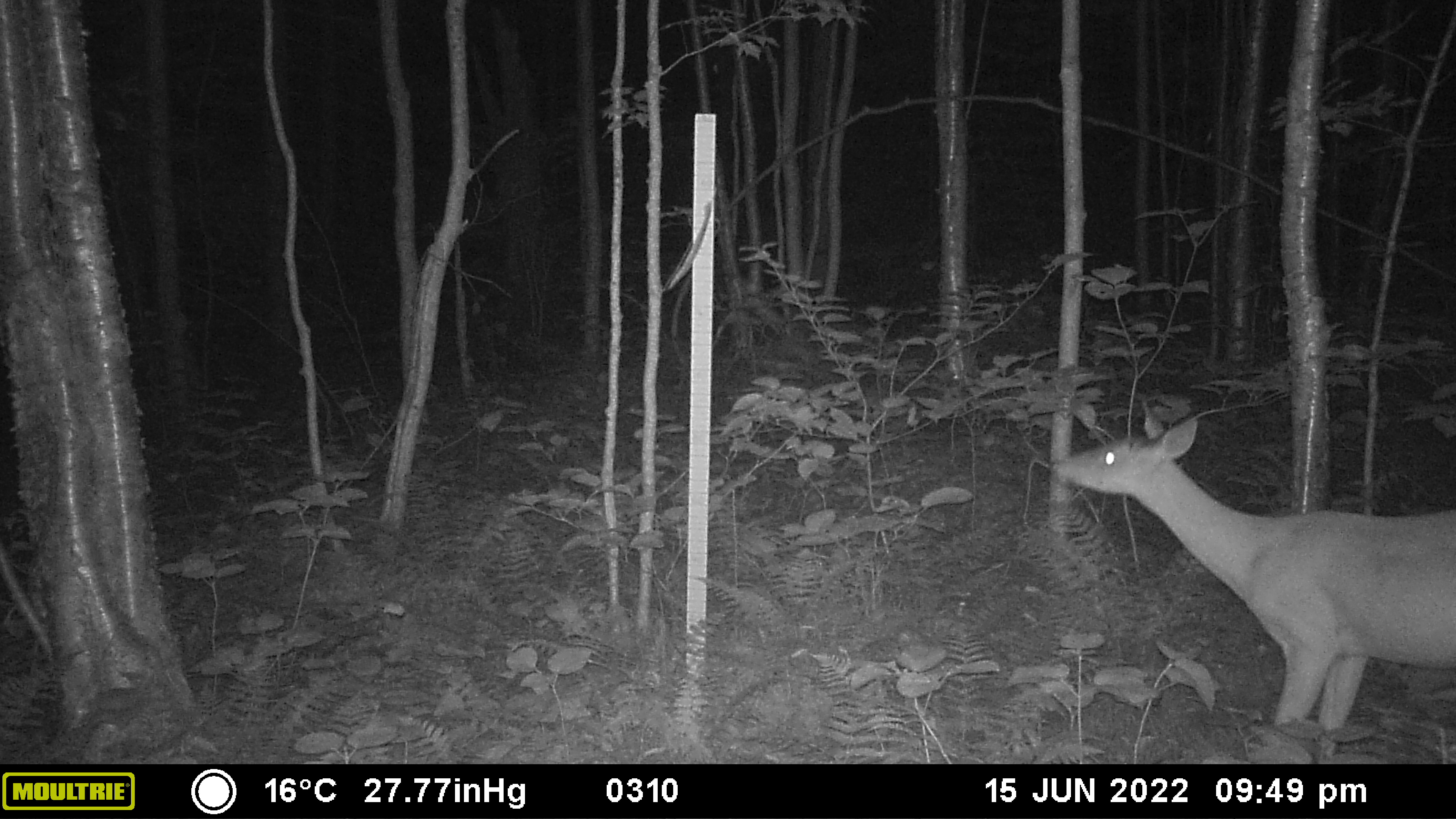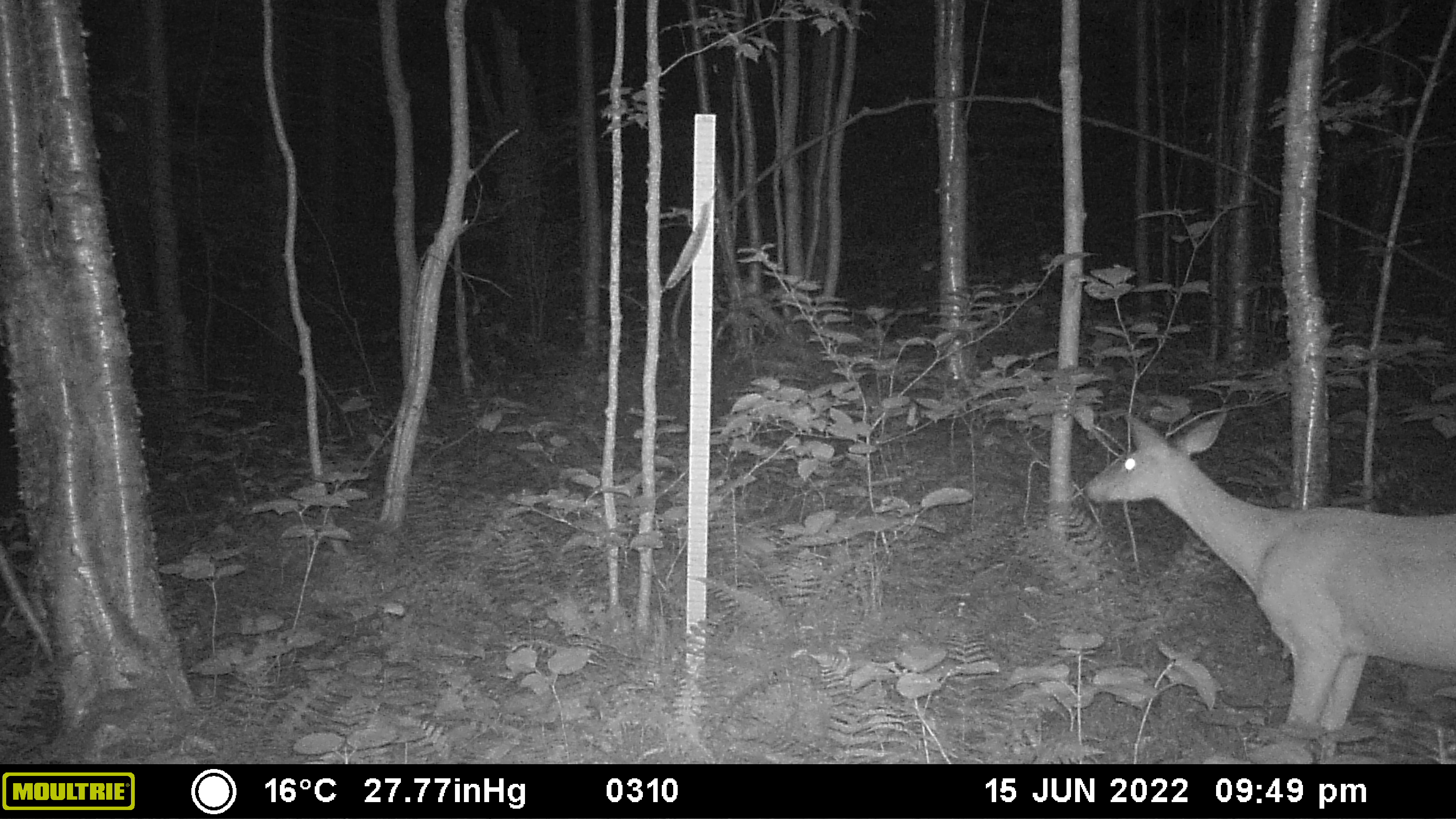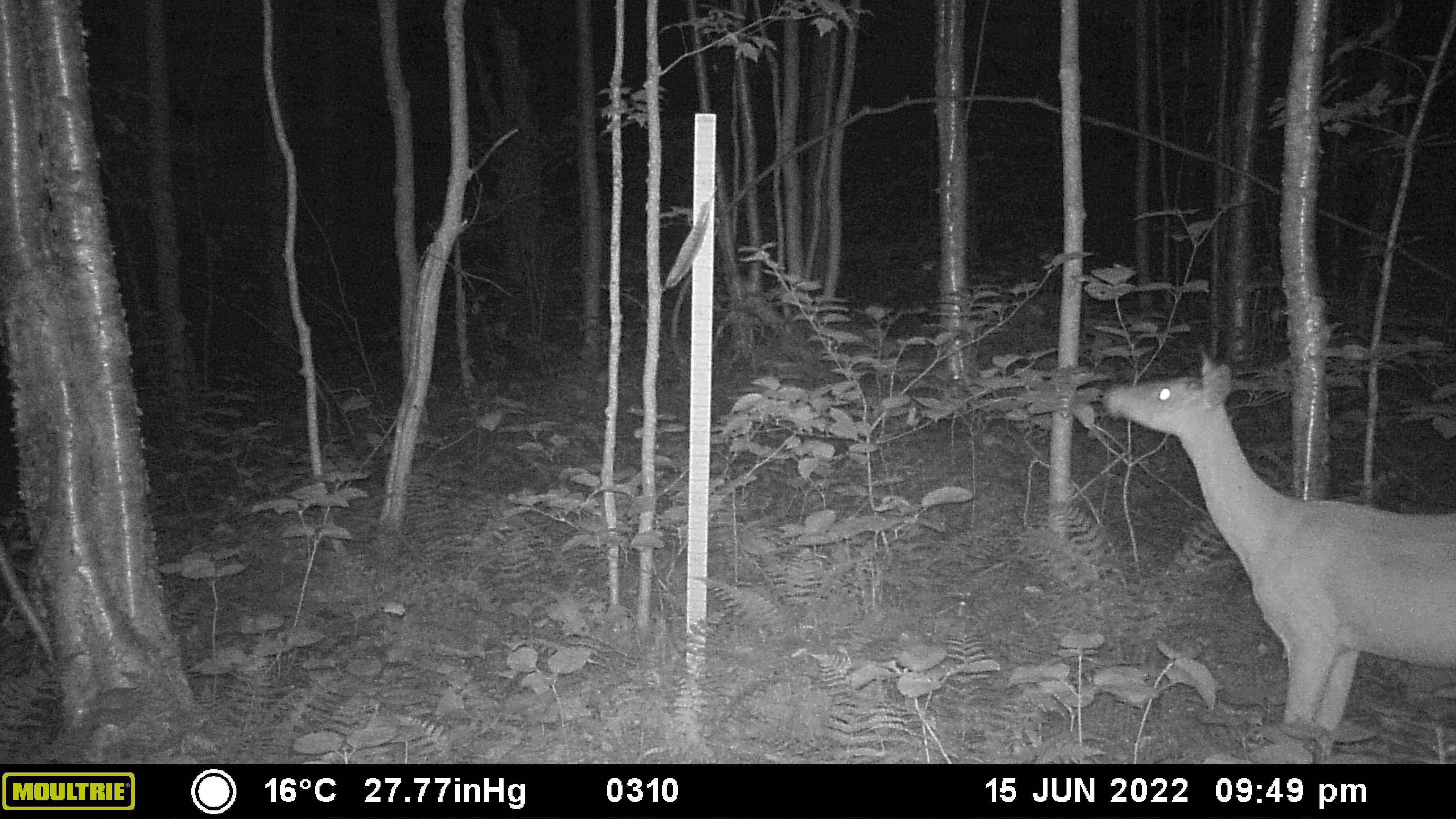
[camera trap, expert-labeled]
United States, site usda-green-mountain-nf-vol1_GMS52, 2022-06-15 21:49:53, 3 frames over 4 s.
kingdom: Animalia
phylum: Chordata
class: Mammalia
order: Artiodactyla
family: Cervidae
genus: Odocoileus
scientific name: Odocoileus virginianus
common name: white-tailed deer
White-tailed deer (Odocoileus virginianus).